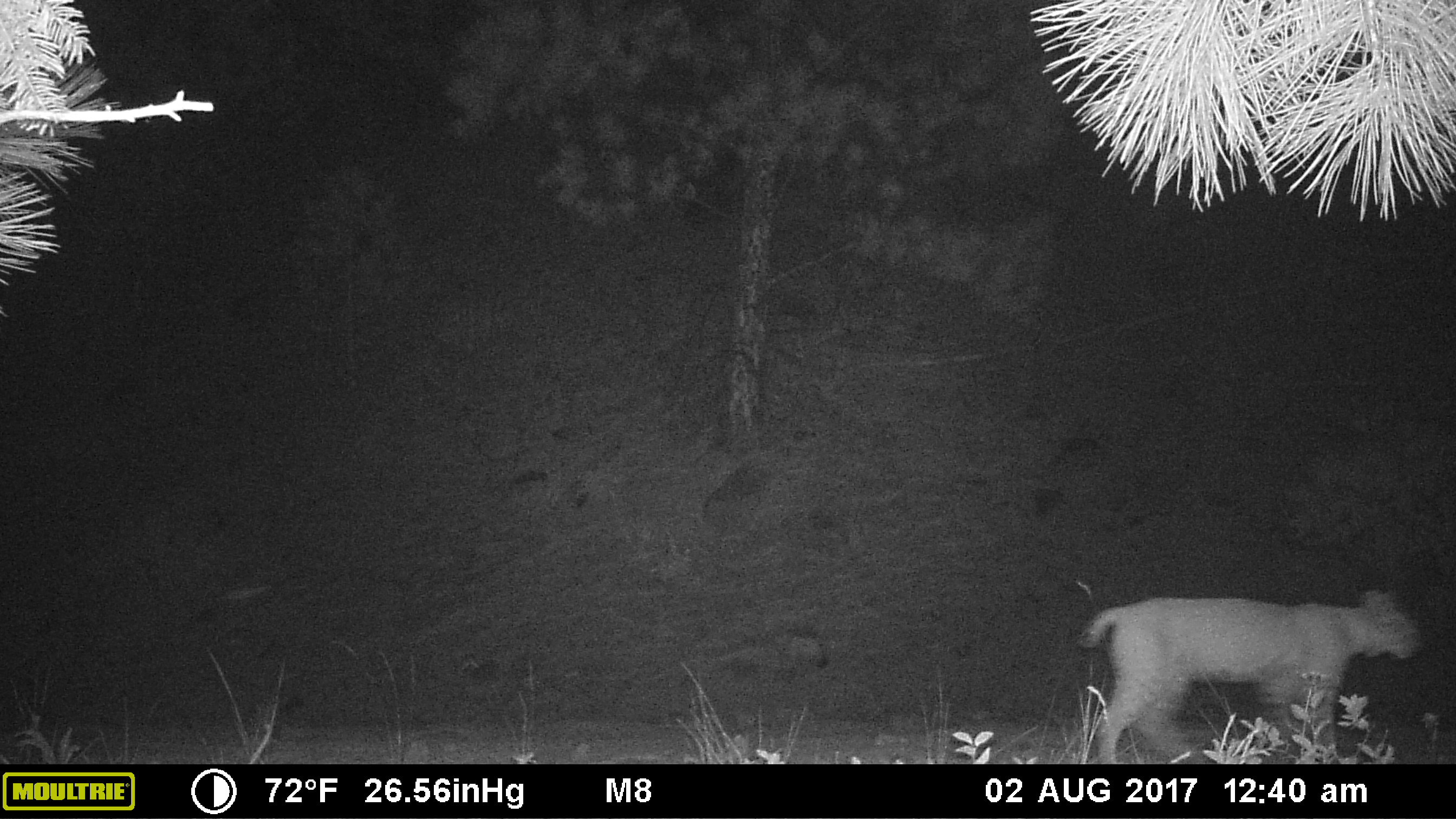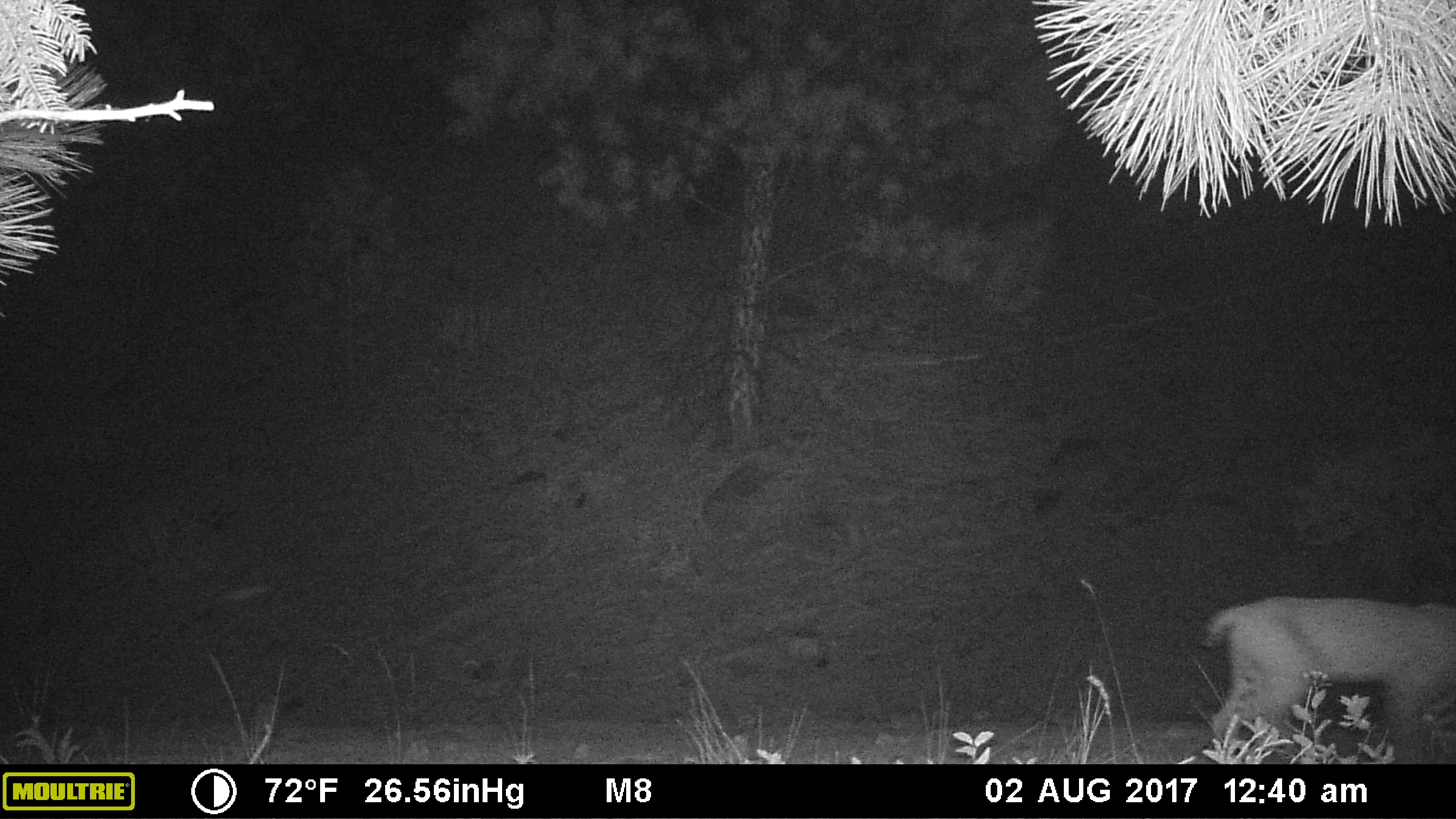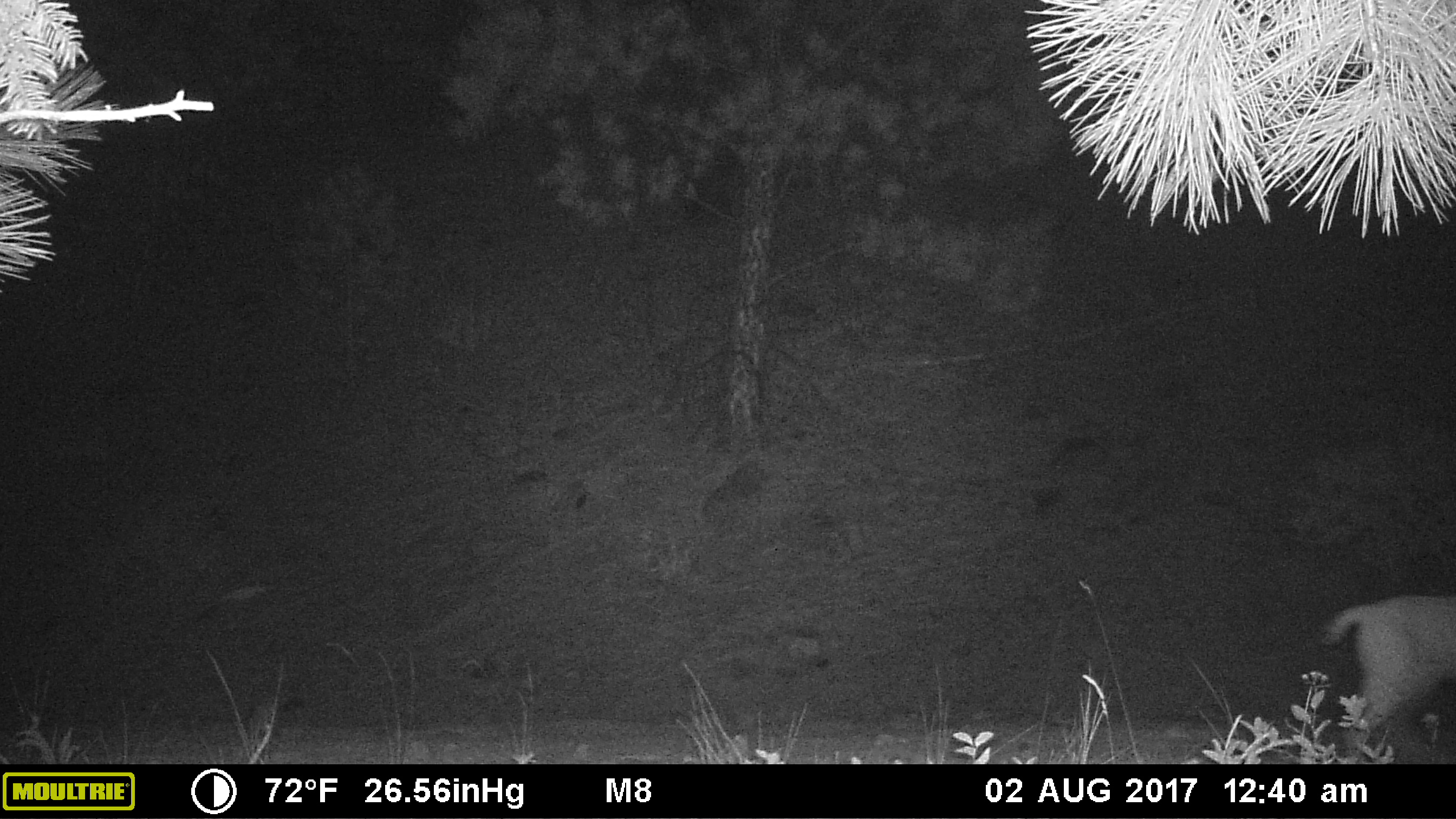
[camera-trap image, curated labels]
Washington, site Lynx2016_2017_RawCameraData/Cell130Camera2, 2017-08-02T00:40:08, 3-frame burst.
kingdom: Animalia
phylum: Chordata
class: Mammalia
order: Carnivora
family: Felidae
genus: Lynx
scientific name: Lynx rufus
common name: bobcat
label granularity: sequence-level